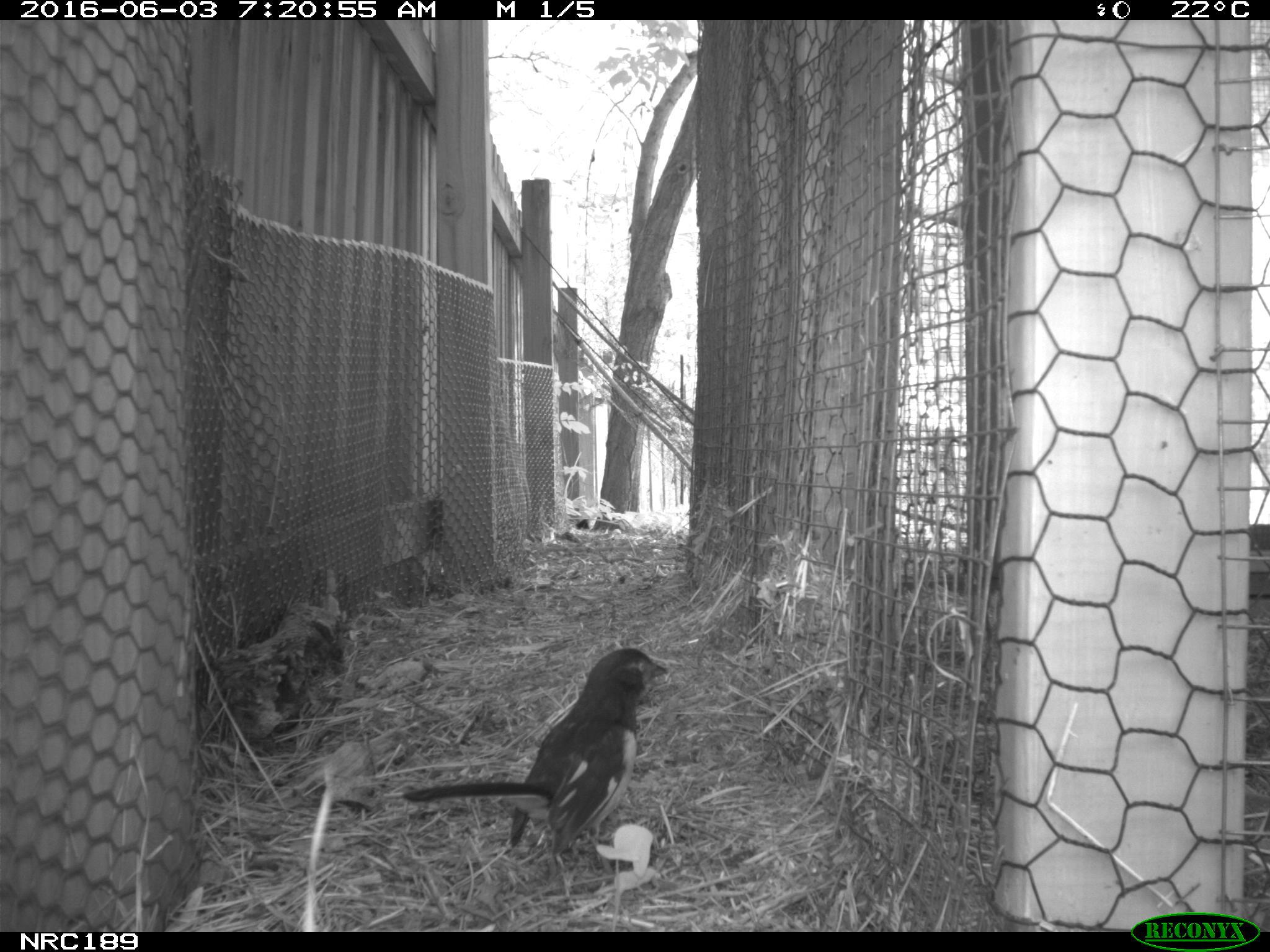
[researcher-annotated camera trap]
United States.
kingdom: Animalia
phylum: Chordata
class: Aves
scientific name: Aves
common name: bird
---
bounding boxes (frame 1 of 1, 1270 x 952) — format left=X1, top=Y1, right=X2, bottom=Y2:
Bird: left=398, top=637, right=671, bottom=863